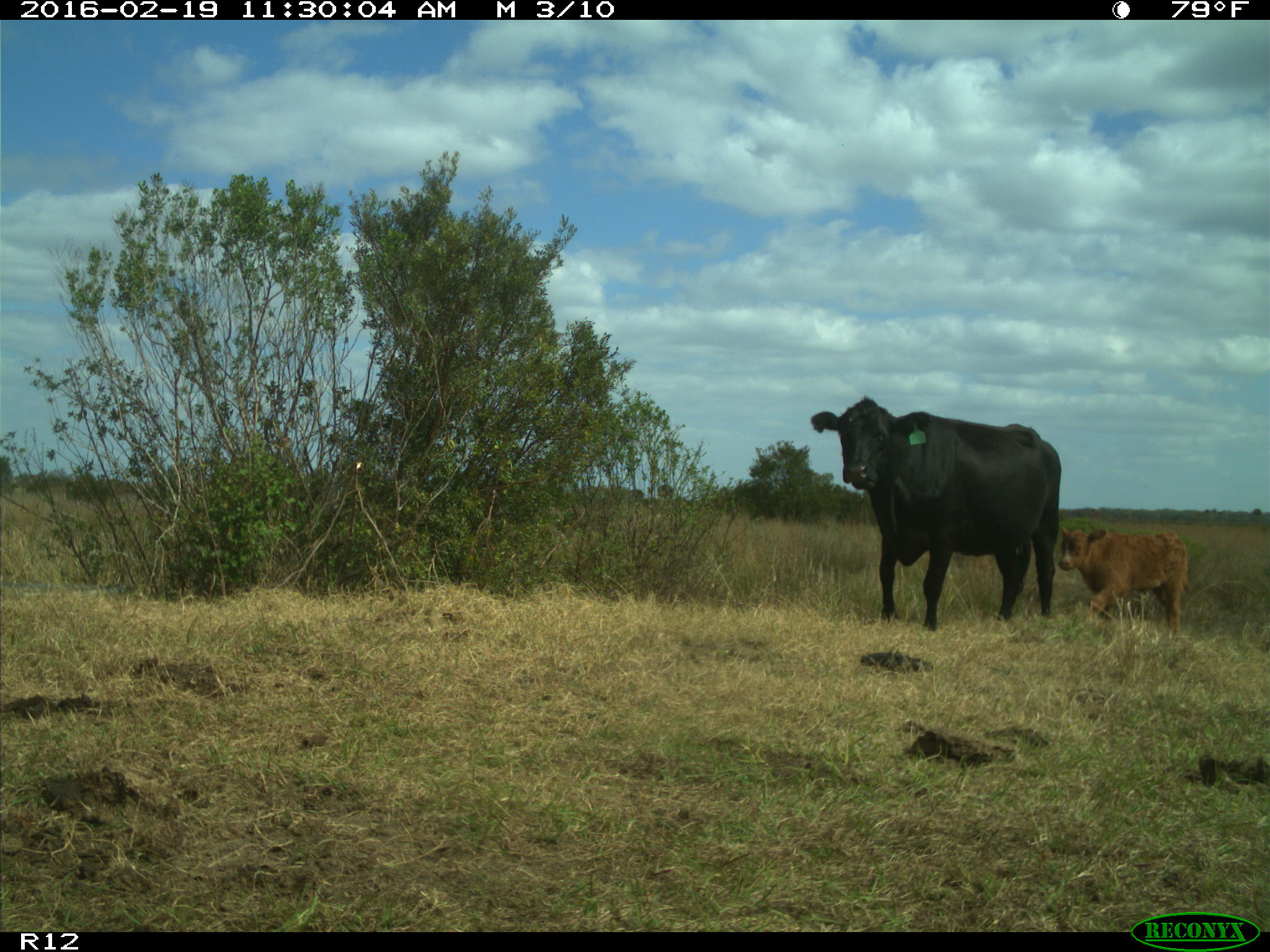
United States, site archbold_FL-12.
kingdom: Animalia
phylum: Chordata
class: Mammalia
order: Artiodactyla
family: Bovidae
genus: Bos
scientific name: Bos taurus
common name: domestic cow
Bos taurus (domestic cow).